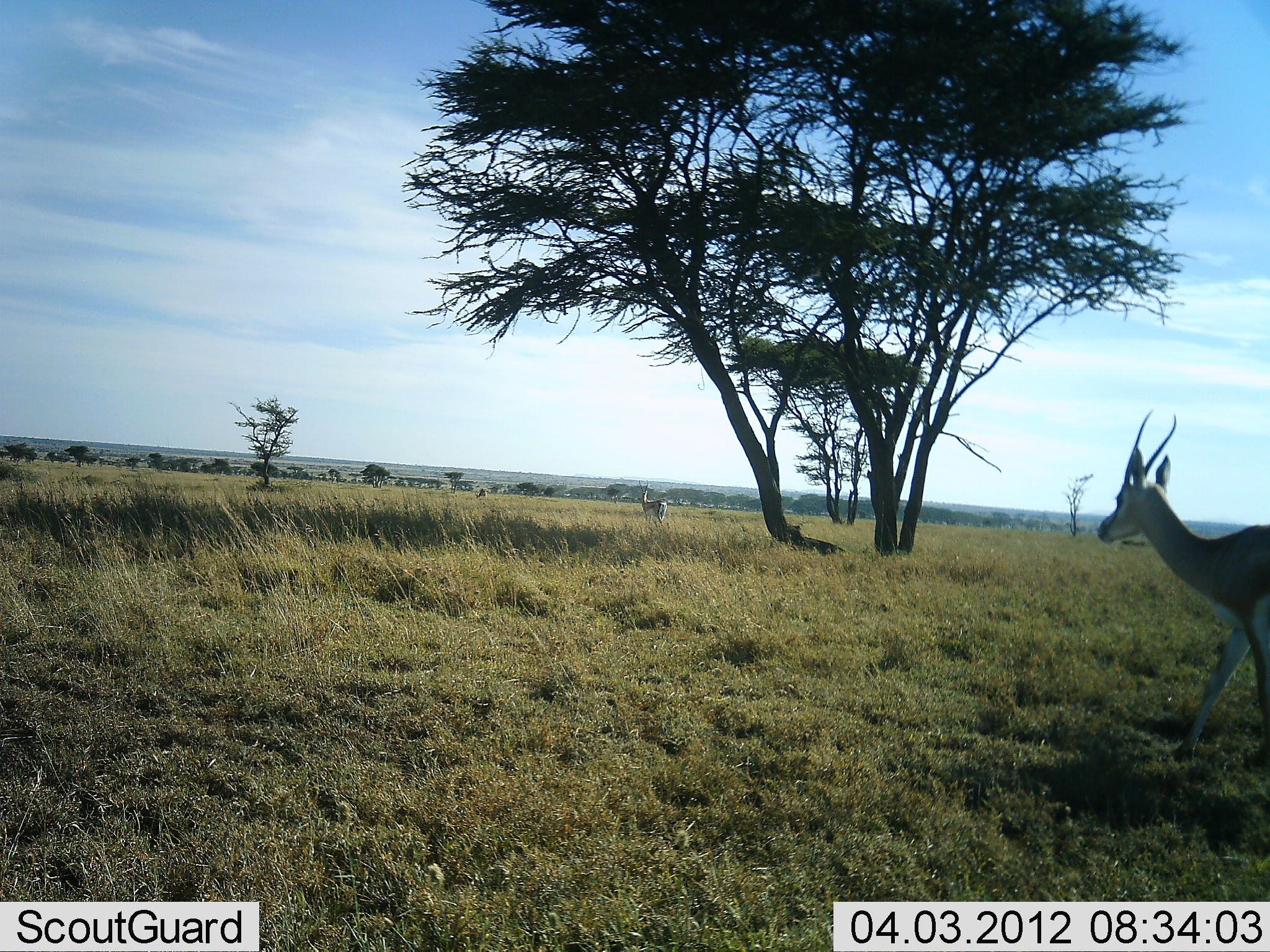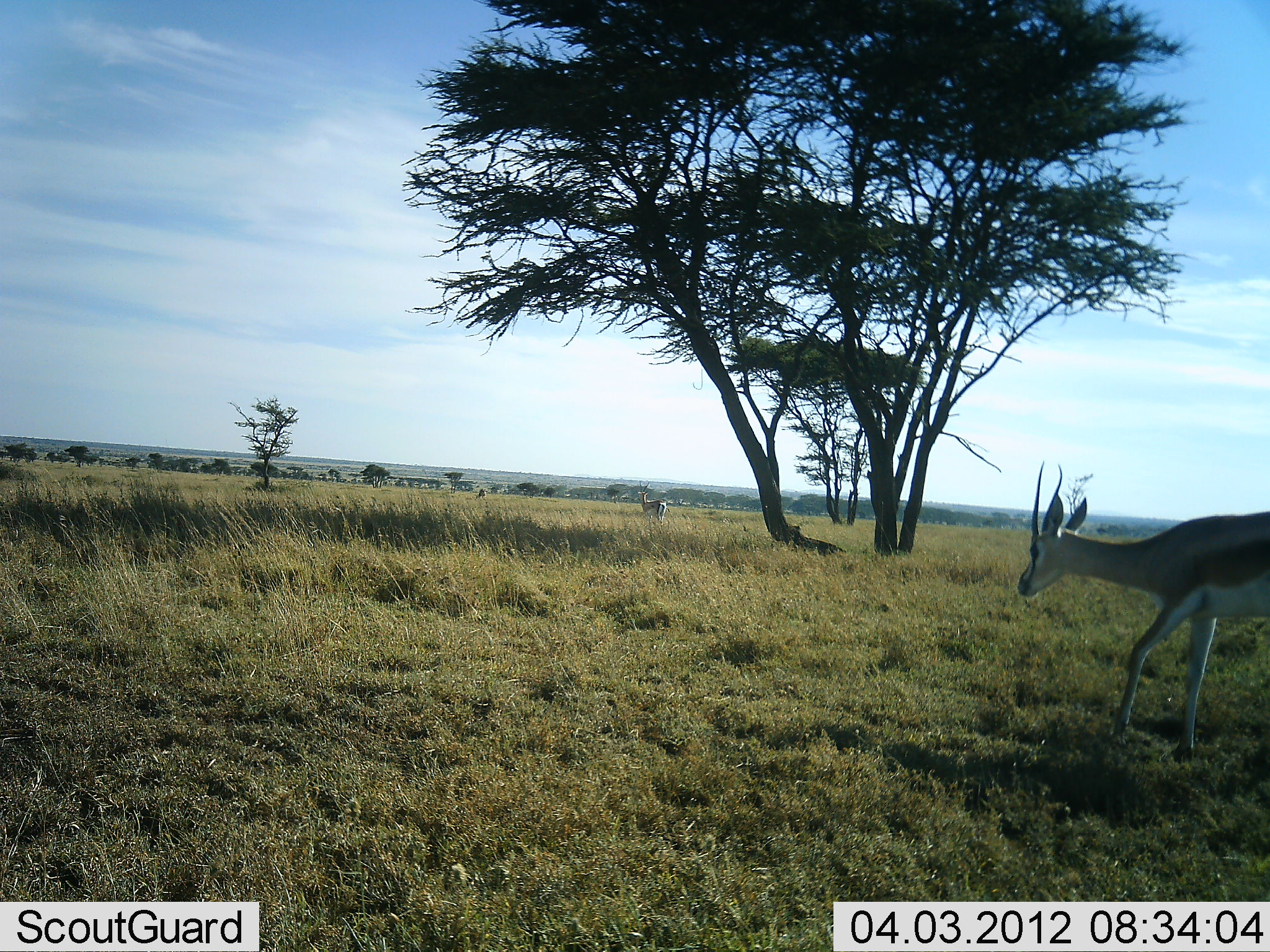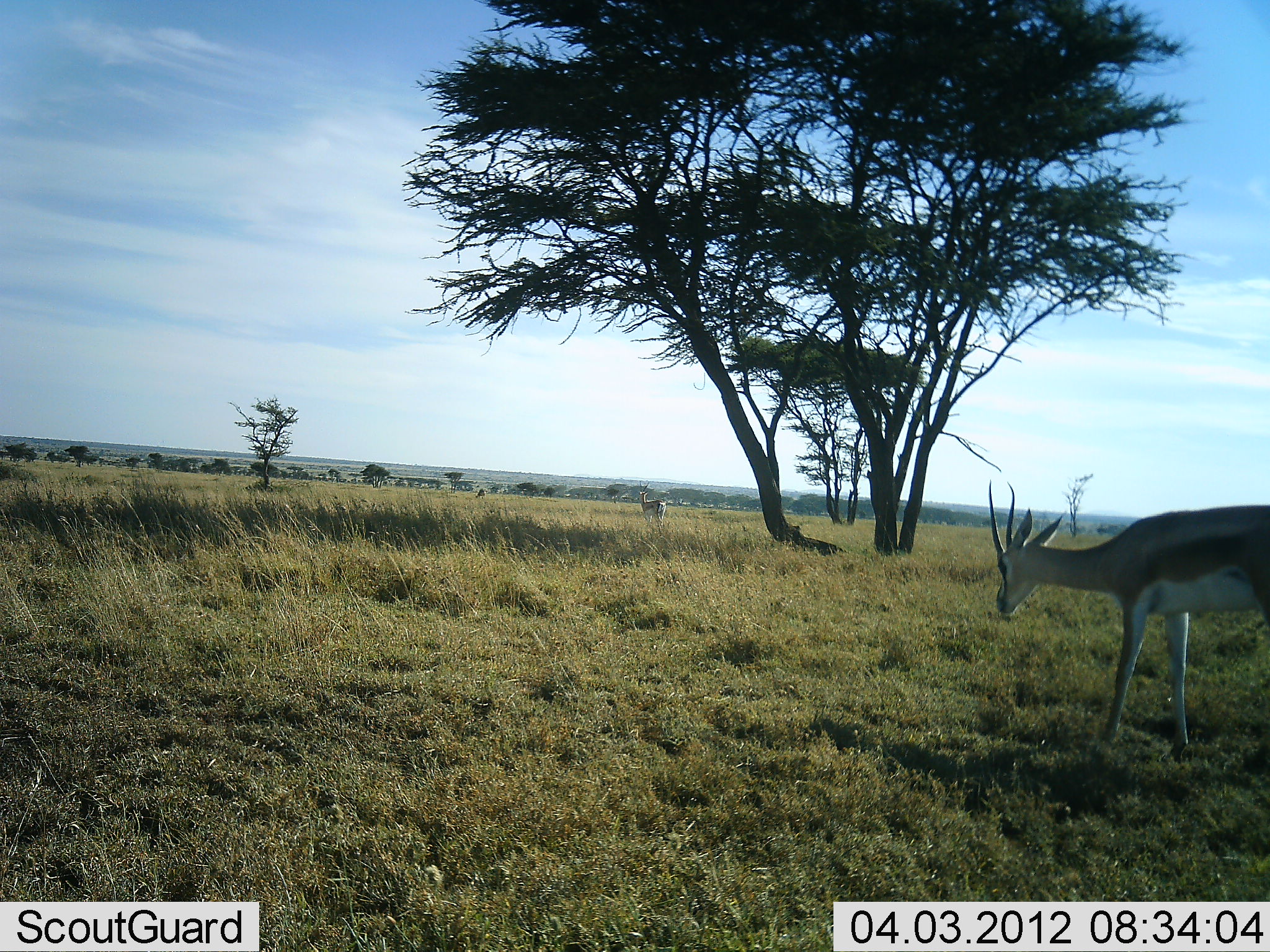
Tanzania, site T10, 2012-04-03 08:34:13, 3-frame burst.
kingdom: Animalia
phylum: Chordata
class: Mammalia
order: Artiodactyla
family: Bovidae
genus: Nanger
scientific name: Nanger granti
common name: grant's gazelle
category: gazellegrants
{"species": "gazellegrants (grant's gazelle) (Nanger granti)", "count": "1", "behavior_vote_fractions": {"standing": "26%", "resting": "0%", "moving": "89%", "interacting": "0%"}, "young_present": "0%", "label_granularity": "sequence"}